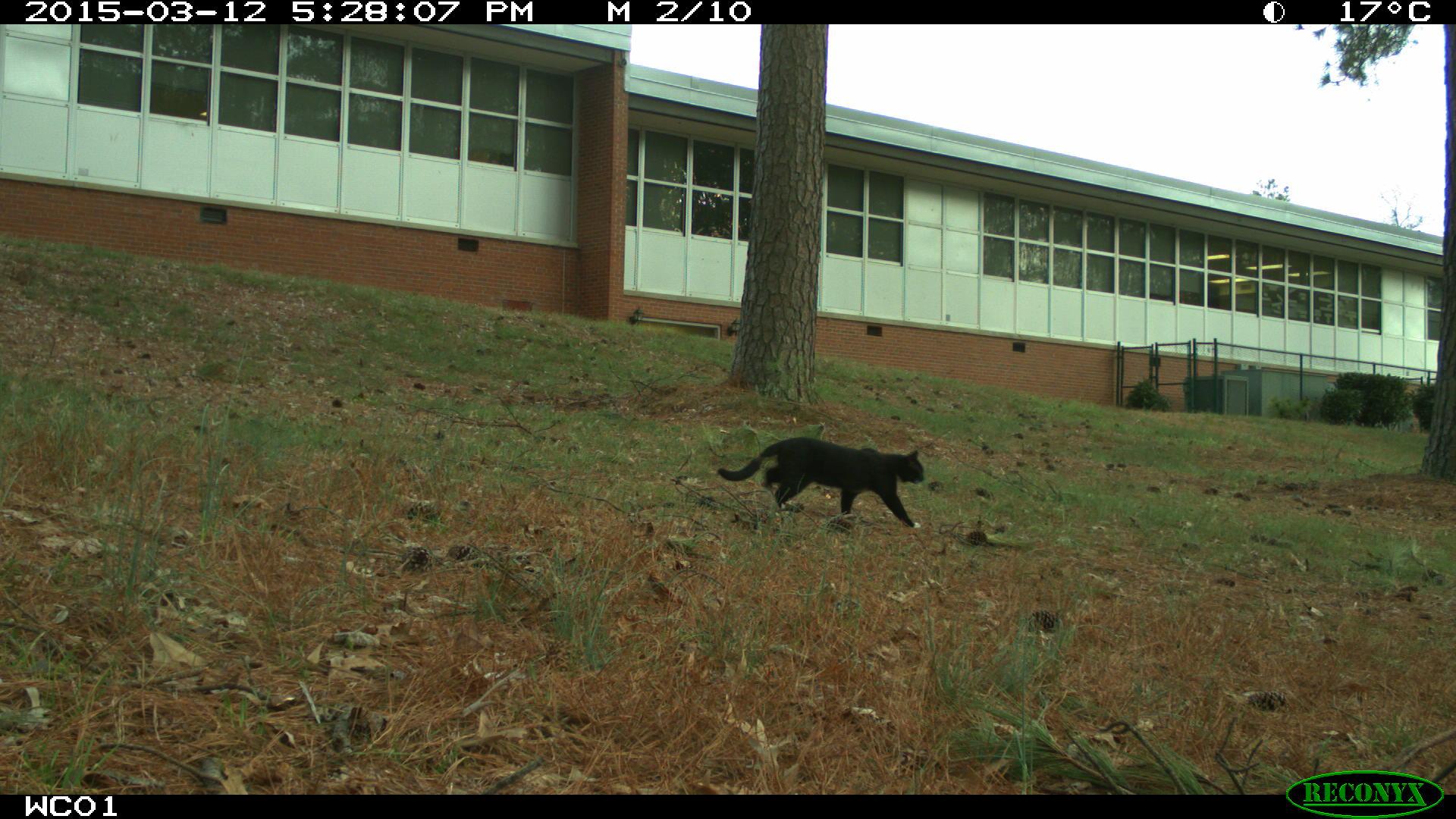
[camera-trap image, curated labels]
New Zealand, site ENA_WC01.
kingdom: Animalia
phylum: Chordata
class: Mammalia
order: Carnivora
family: Felidae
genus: Felis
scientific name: Felis catus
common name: domestic cat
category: cat